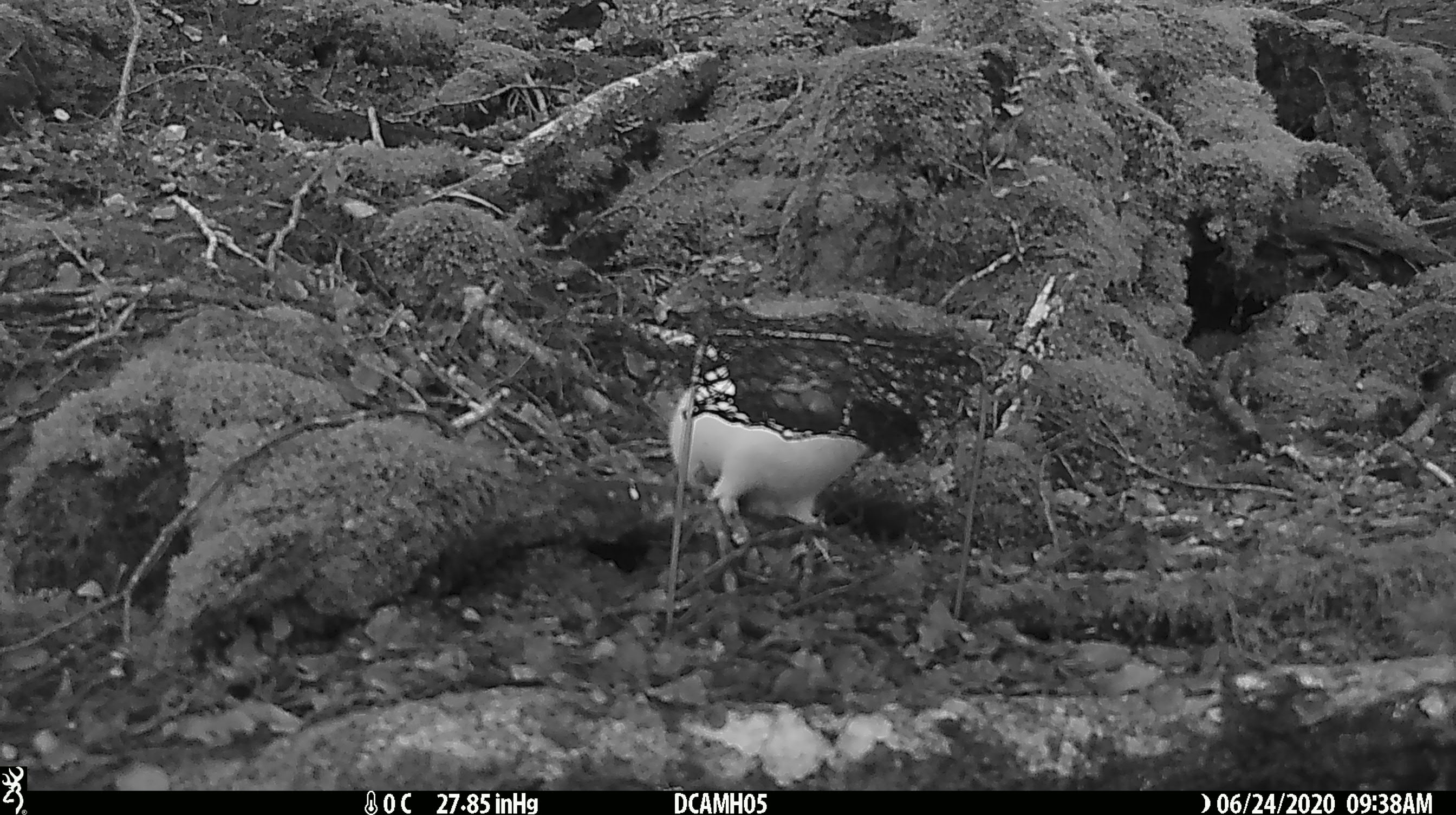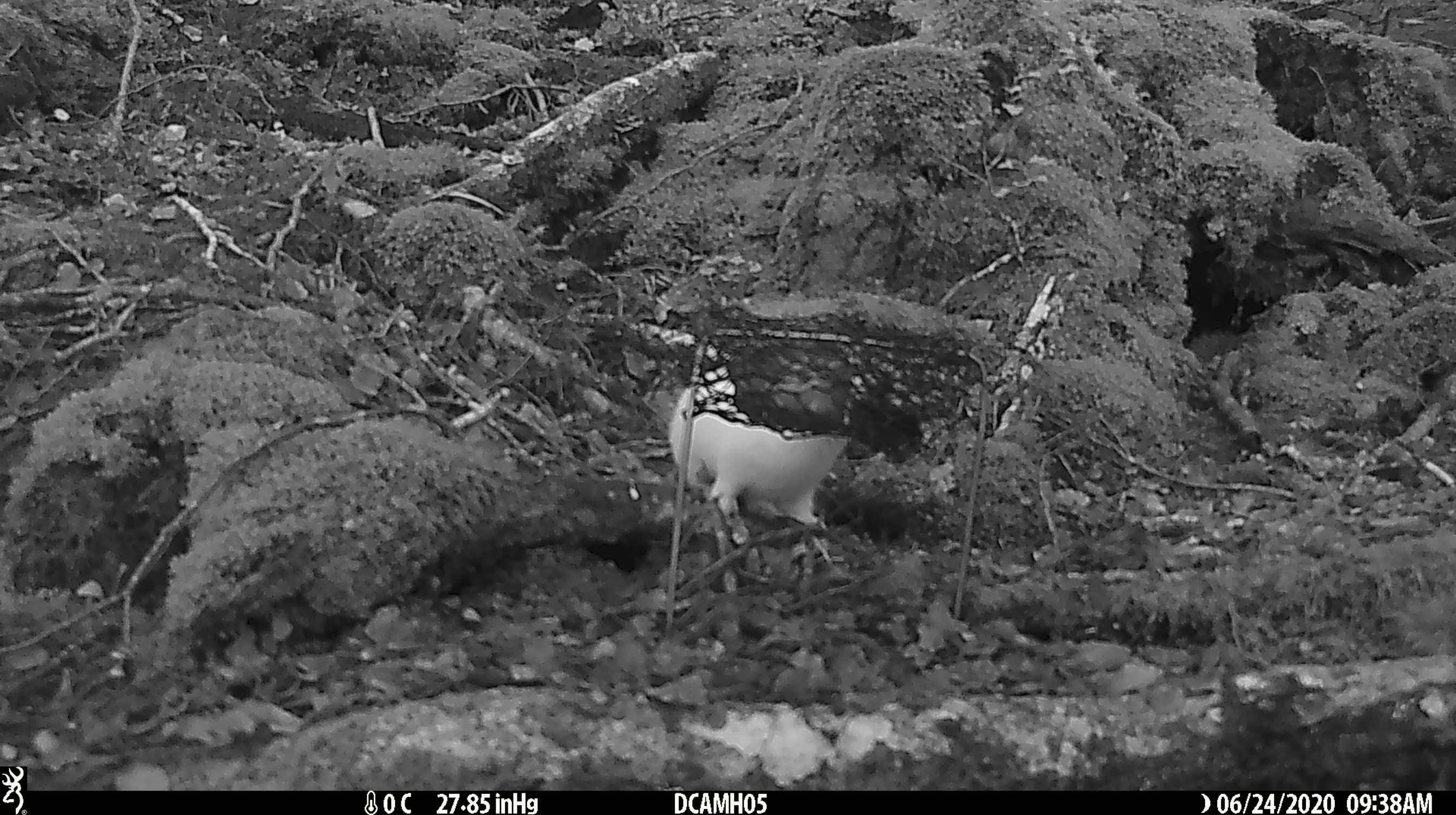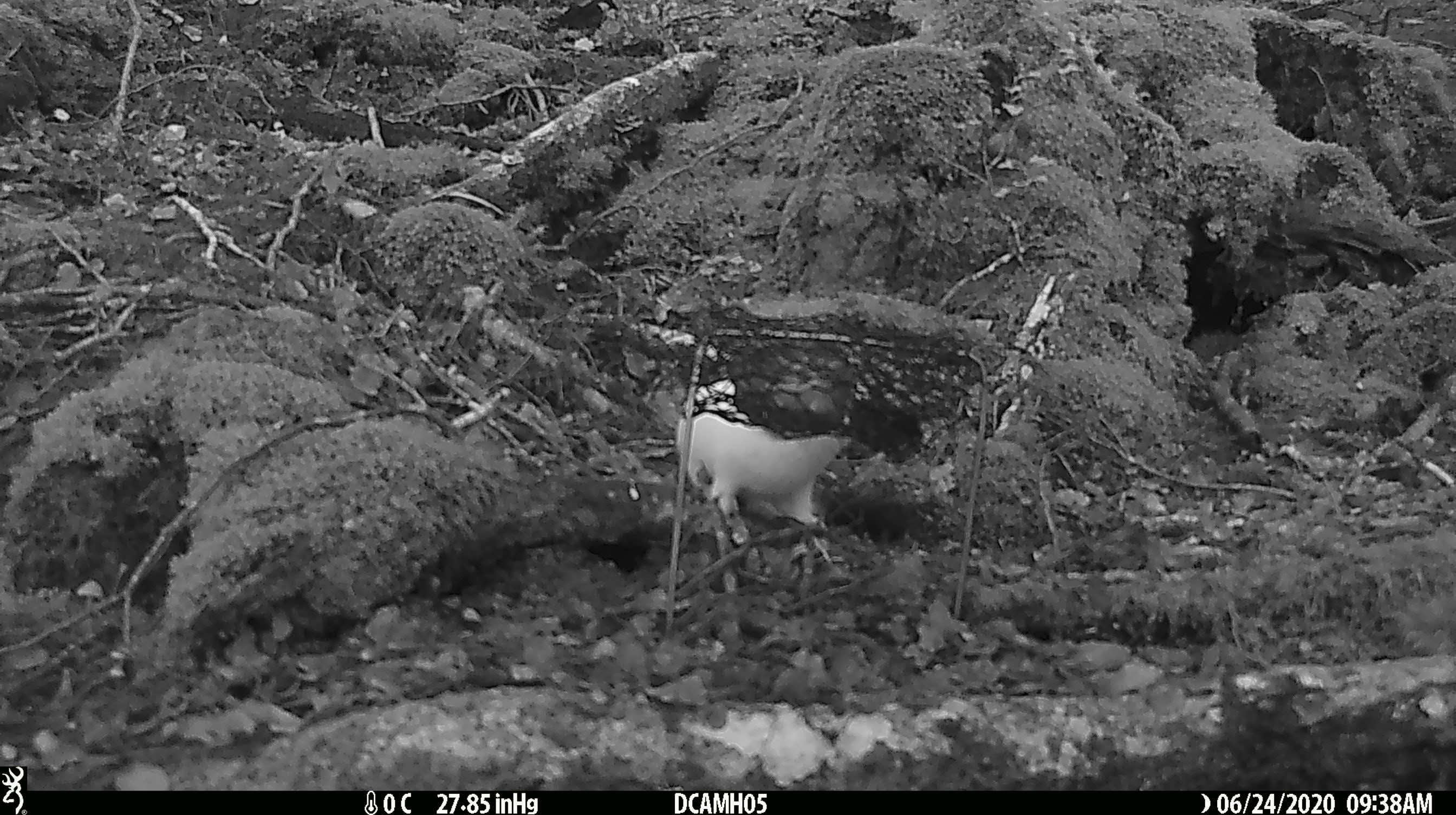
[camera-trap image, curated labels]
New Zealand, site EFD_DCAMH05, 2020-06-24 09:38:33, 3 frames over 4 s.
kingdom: Animalia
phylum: Chordata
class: Mammalia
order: Carnivora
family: Mustelidae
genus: Mustela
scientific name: Mustela erminea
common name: stoat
Stoat (Mustela erminea).